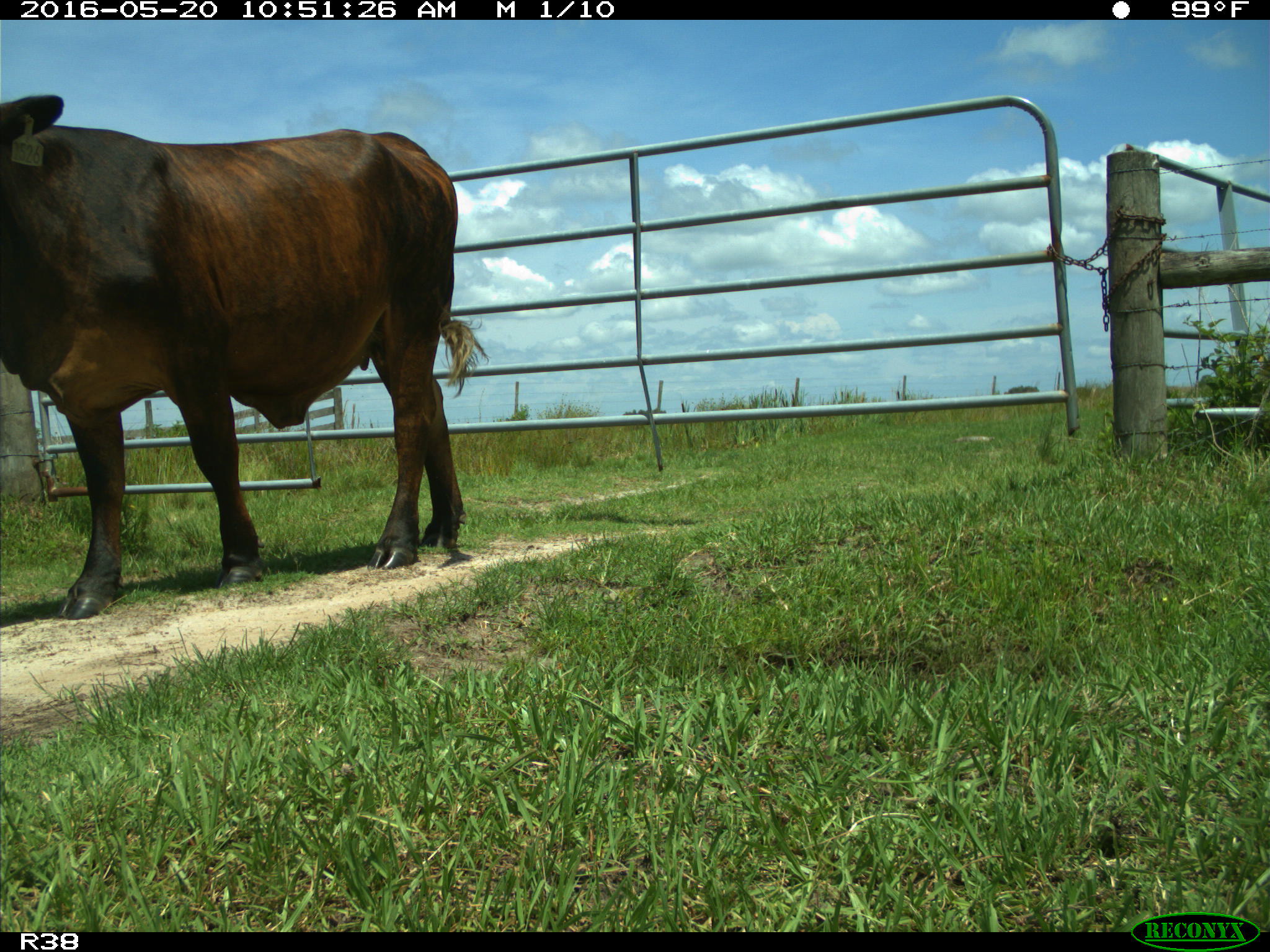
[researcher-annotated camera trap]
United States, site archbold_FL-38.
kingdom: Animalia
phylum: Chordata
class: Mammalia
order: Artiodactyla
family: Bovidae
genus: Bos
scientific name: Bos taurus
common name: domestic cow